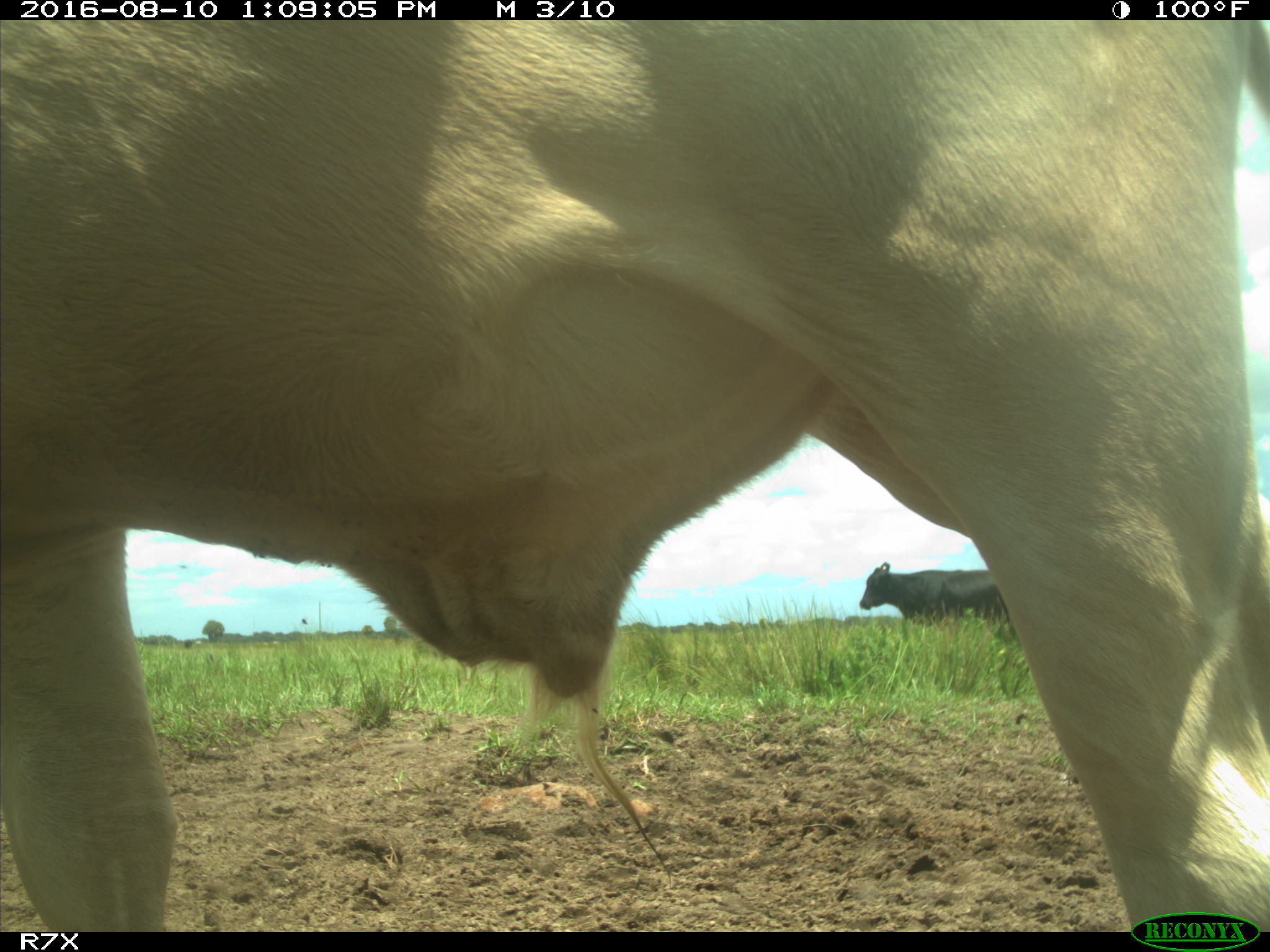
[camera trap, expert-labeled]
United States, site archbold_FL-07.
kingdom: Animalia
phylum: Chordata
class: Mammalia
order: Artiodactyla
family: Bovidae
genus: Bos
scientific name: Bos taurus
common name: domestic cow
Bos taurus (domestic cow).